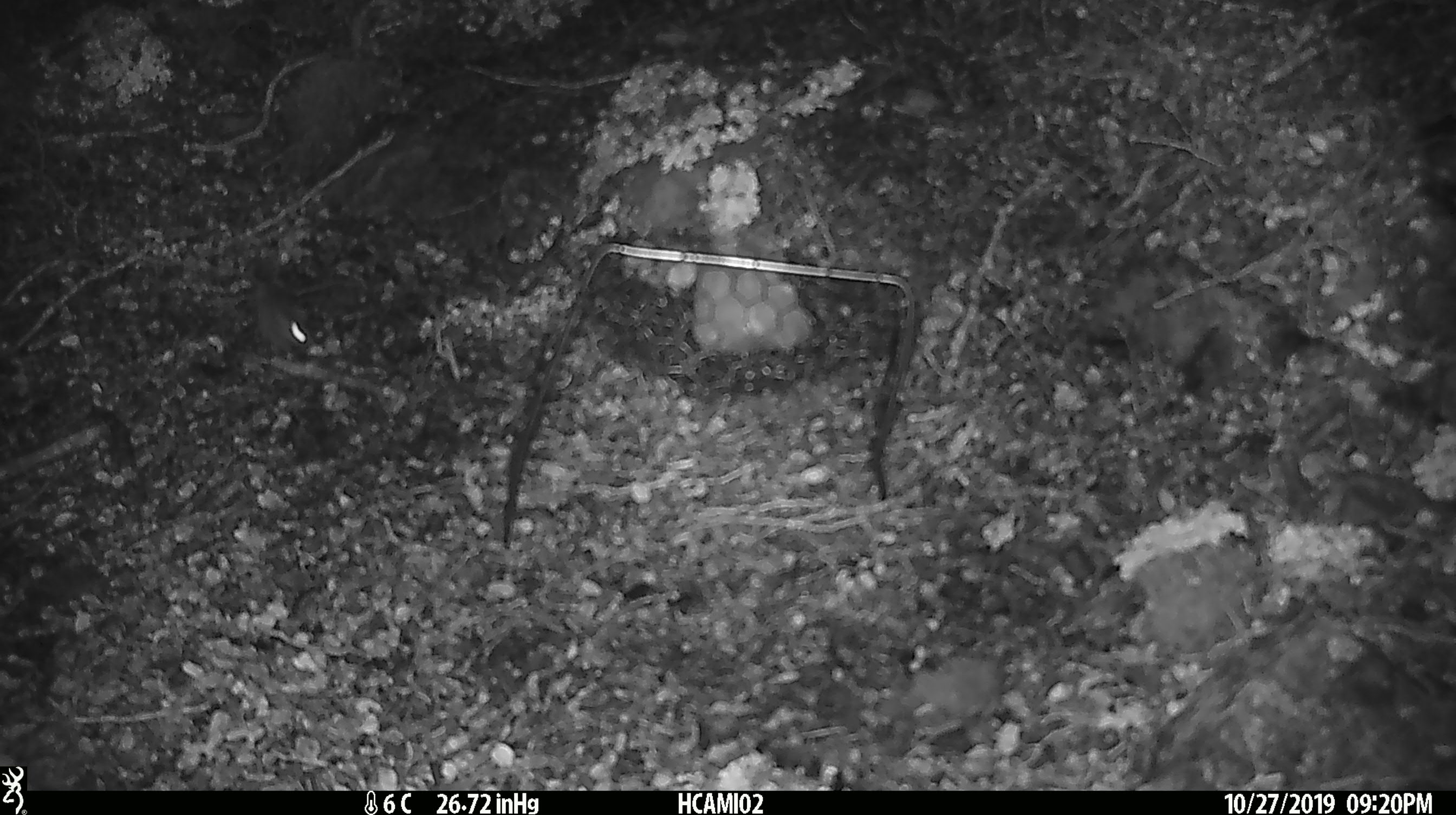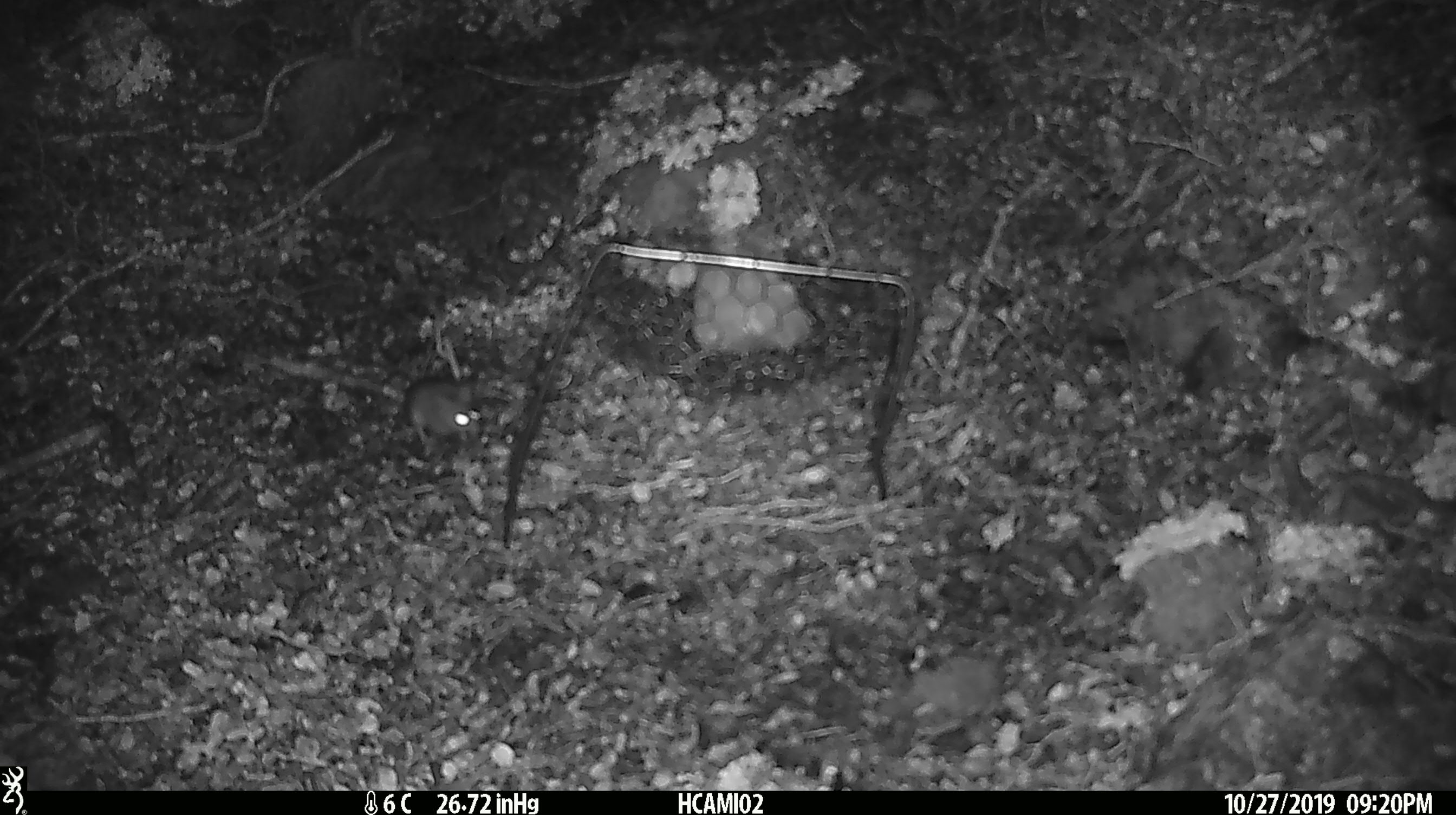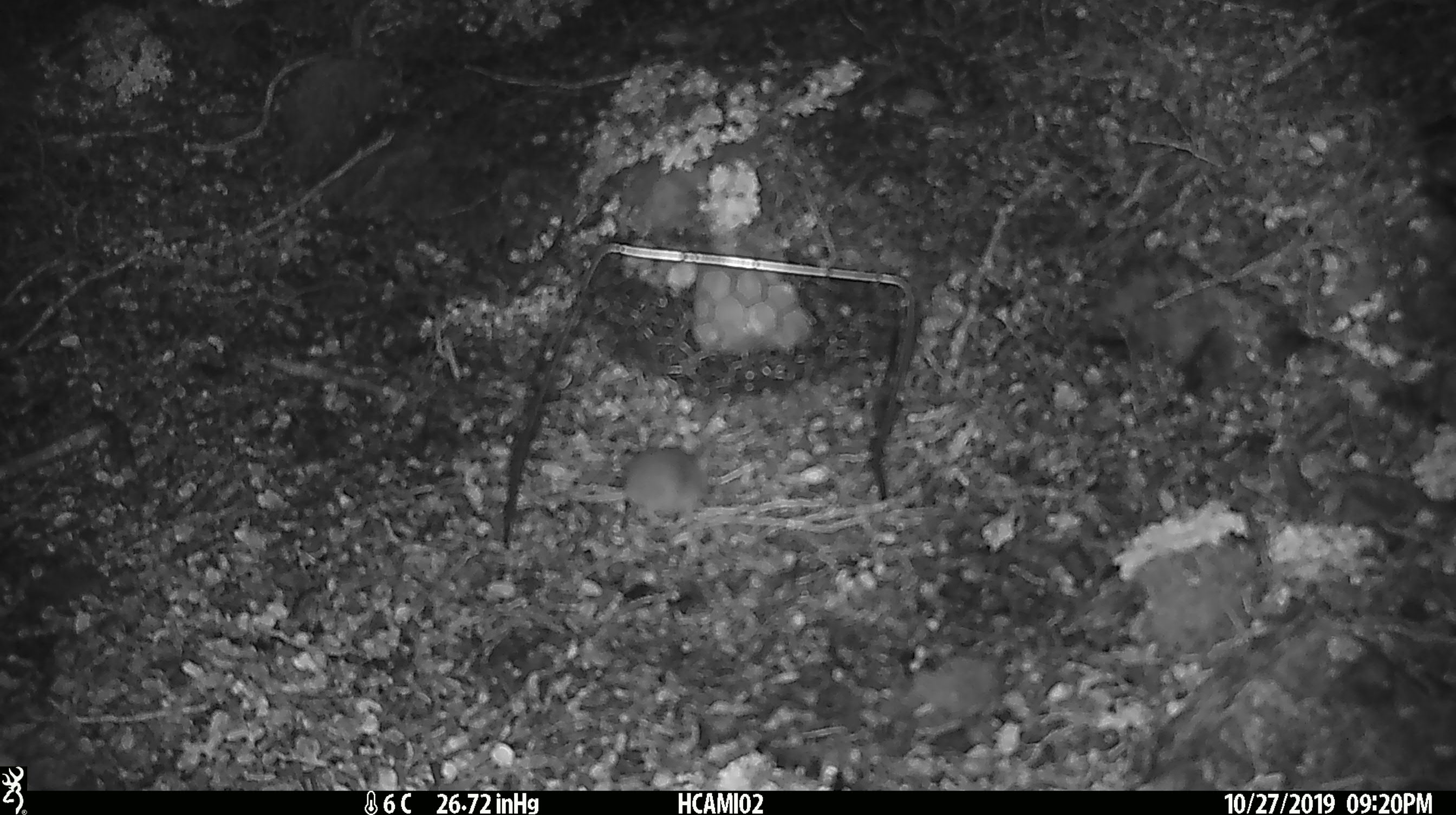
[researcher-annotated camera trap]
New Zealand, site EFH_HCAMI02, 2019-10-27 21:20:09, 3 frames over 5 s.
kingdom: Animalia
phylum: Chordata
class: Mammalia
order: Rodentia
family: Muridae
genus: Mus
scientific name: Mus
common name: mouse